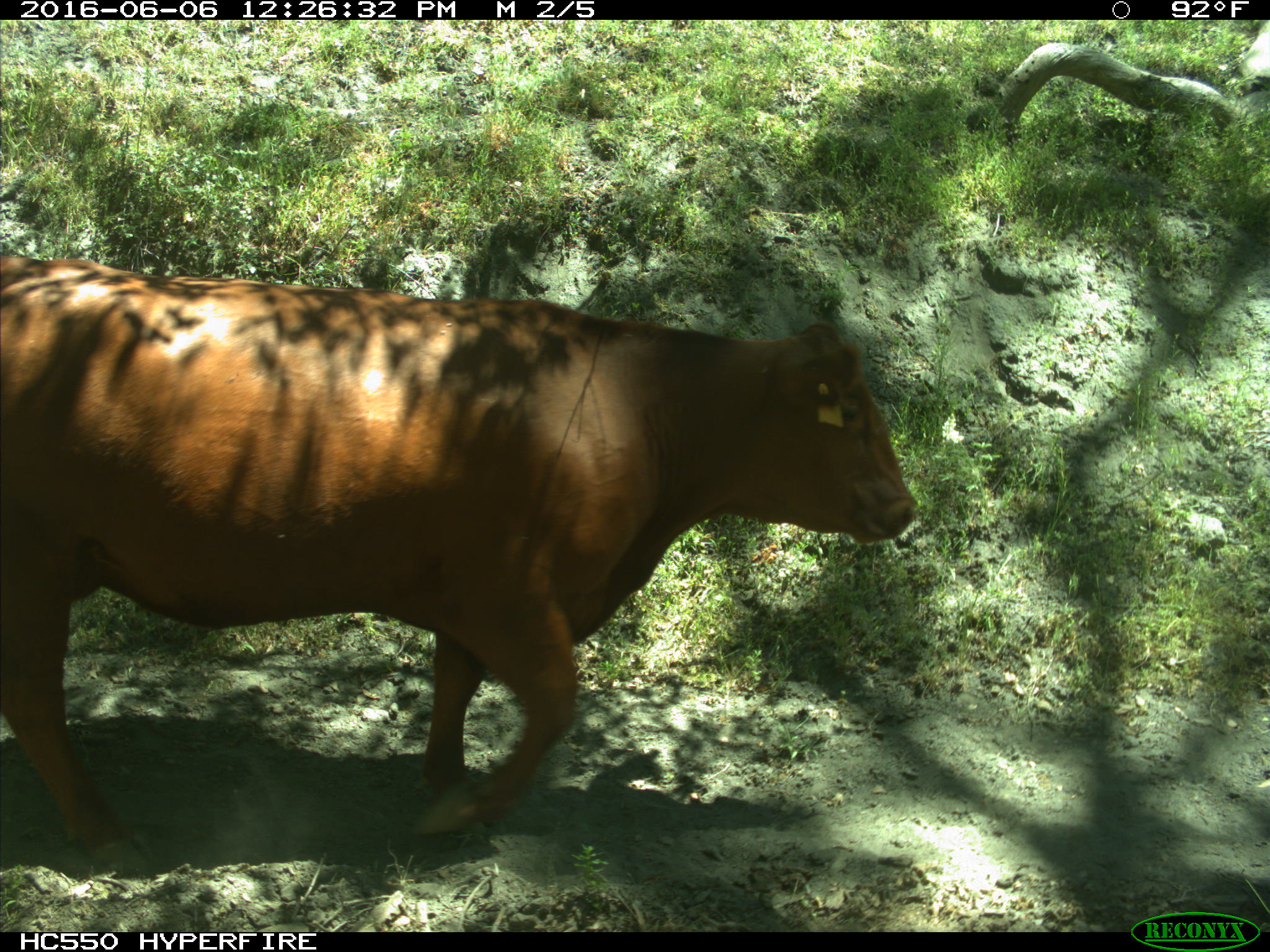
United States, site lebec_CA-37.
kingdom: Animalia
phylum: Chordata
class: Mammalia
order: Artiodactyla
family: Bovidae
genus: Bos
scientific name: Bos taurus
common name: domestic cow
Bos taurus (domestic cow).